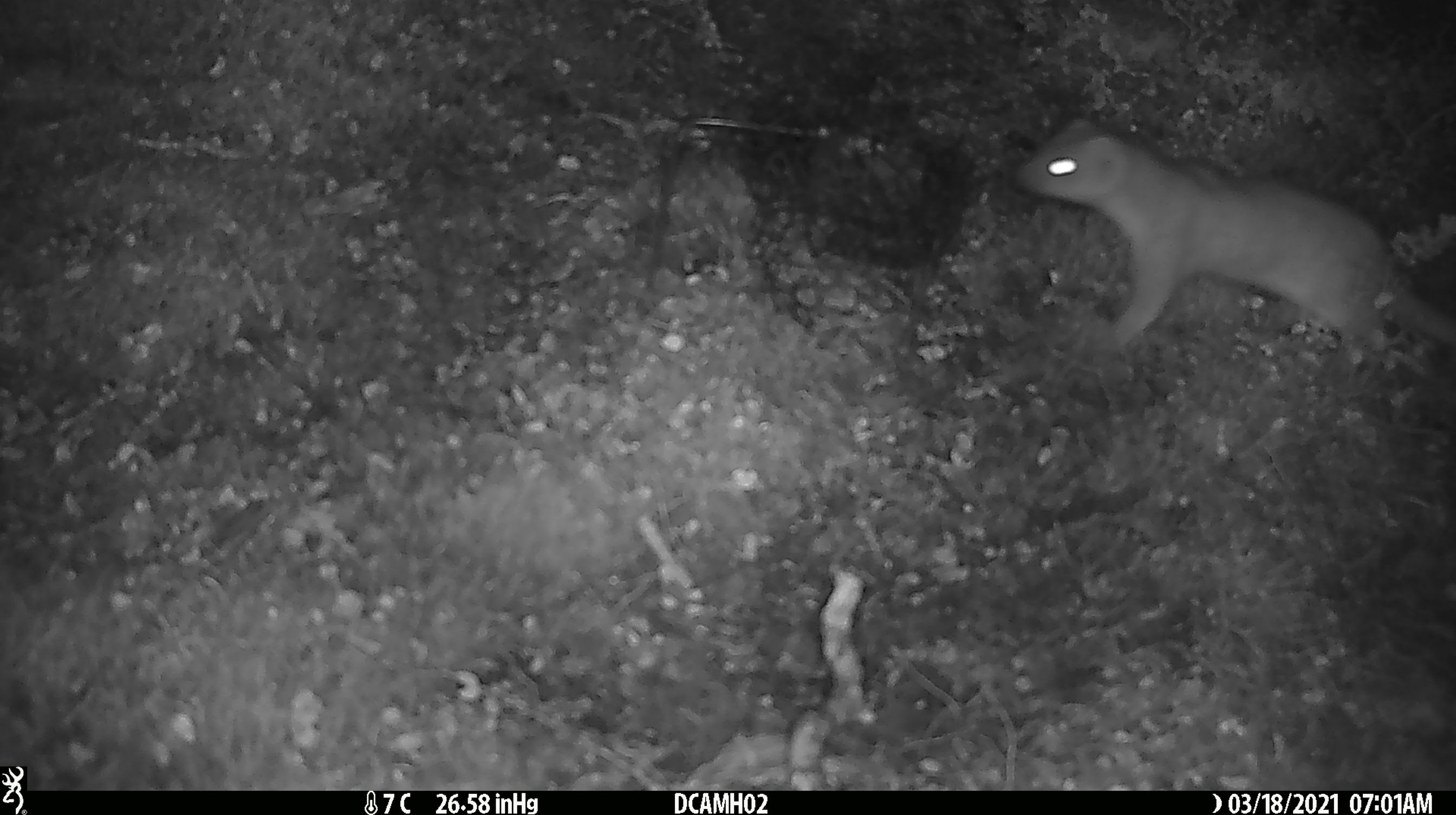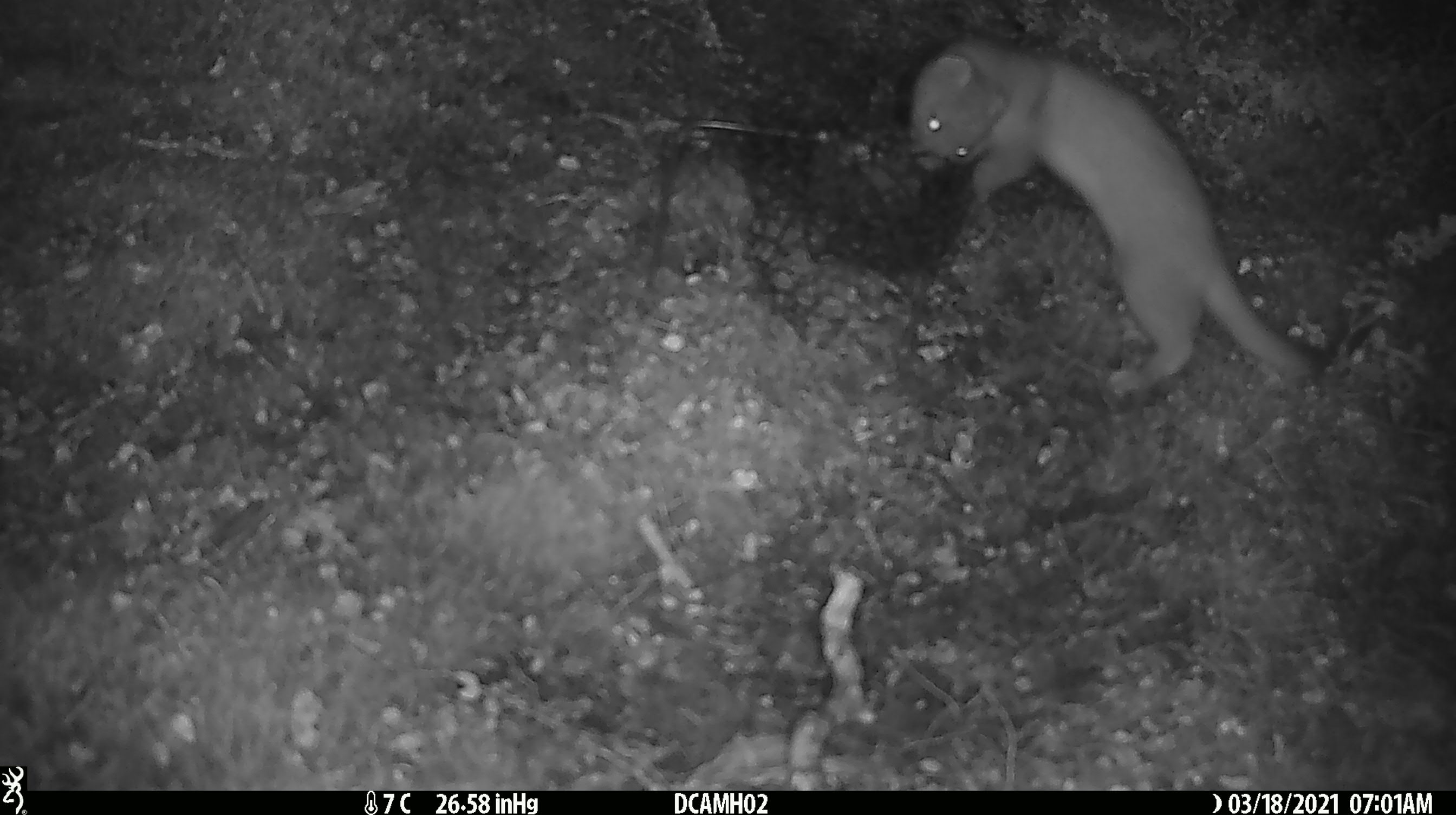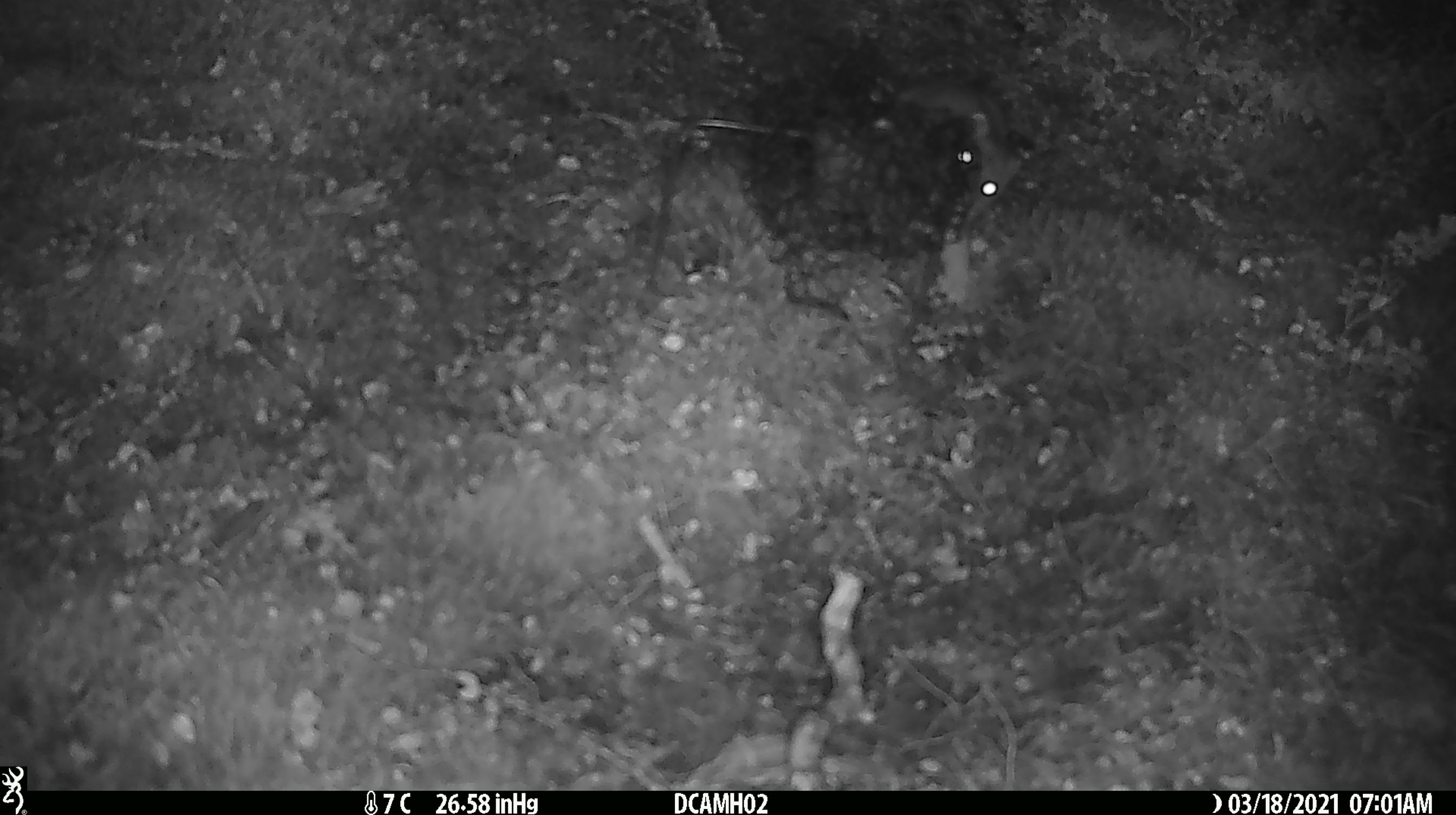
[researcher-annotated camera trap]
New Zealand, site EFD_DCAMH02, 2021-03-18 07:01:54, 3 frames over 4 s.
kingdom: Animalia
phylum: Chordata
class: Mammalia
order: Carnivora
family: Mustelidae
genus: Mustela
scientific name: Mustela erminea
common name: stoat